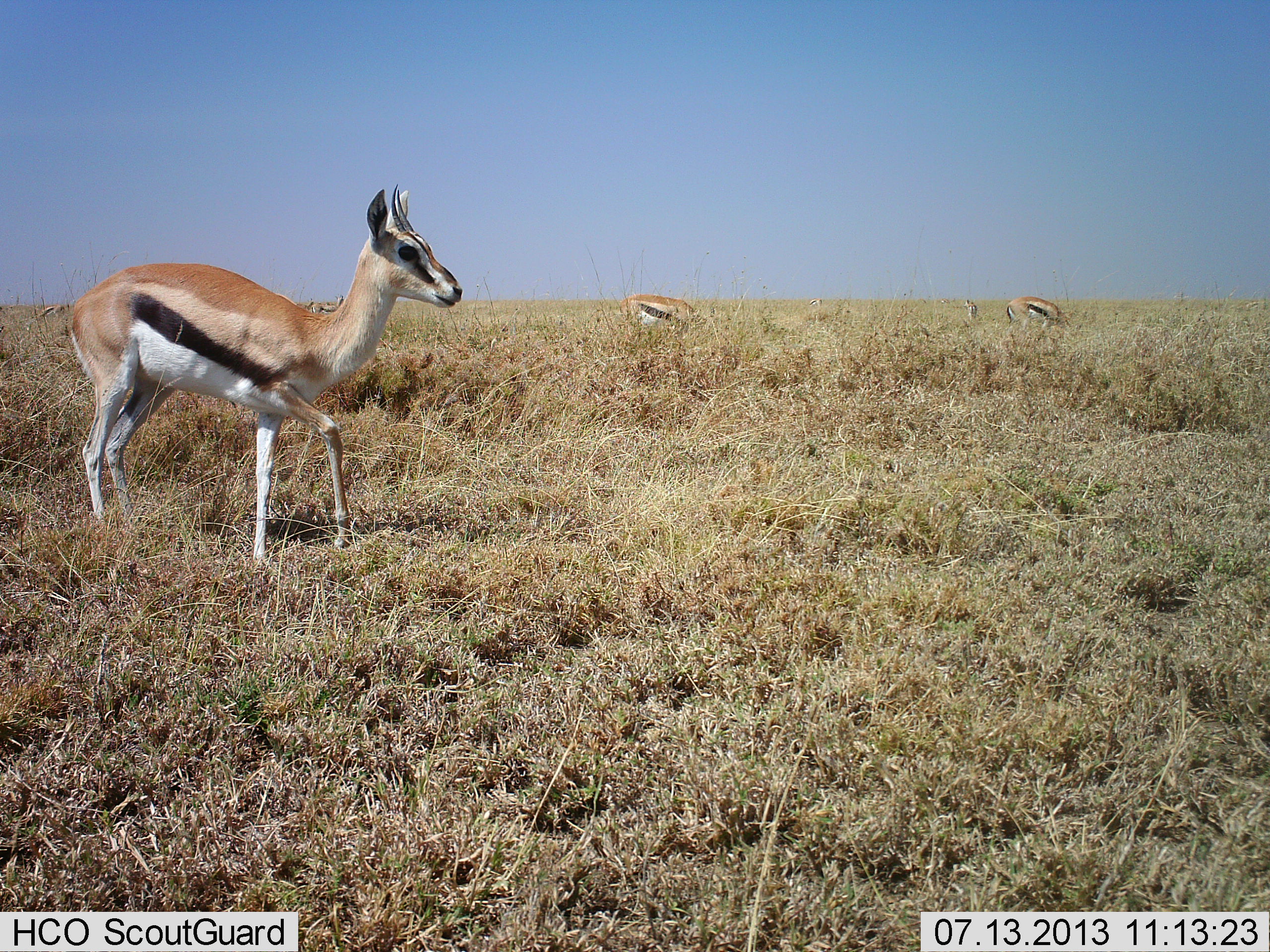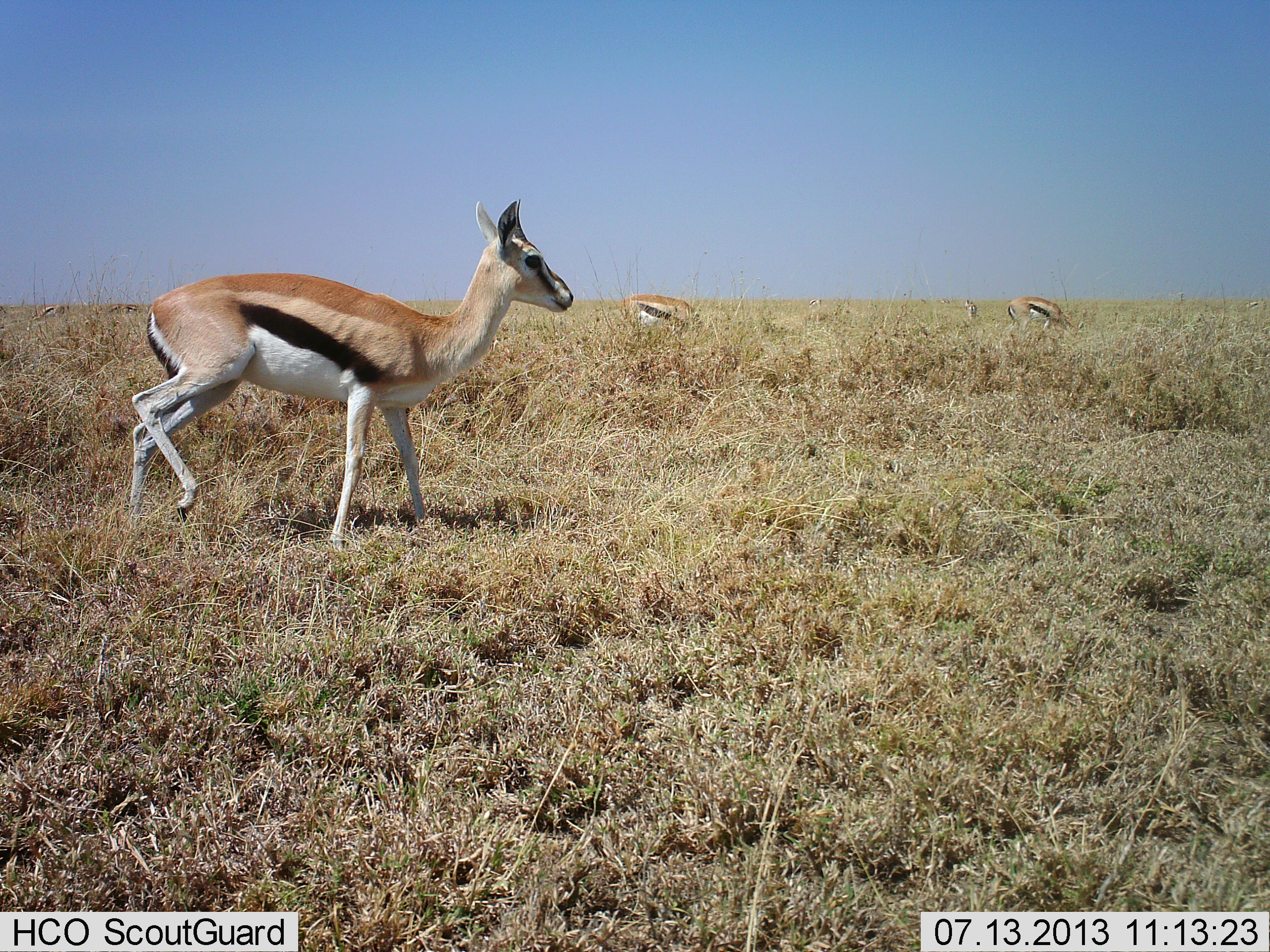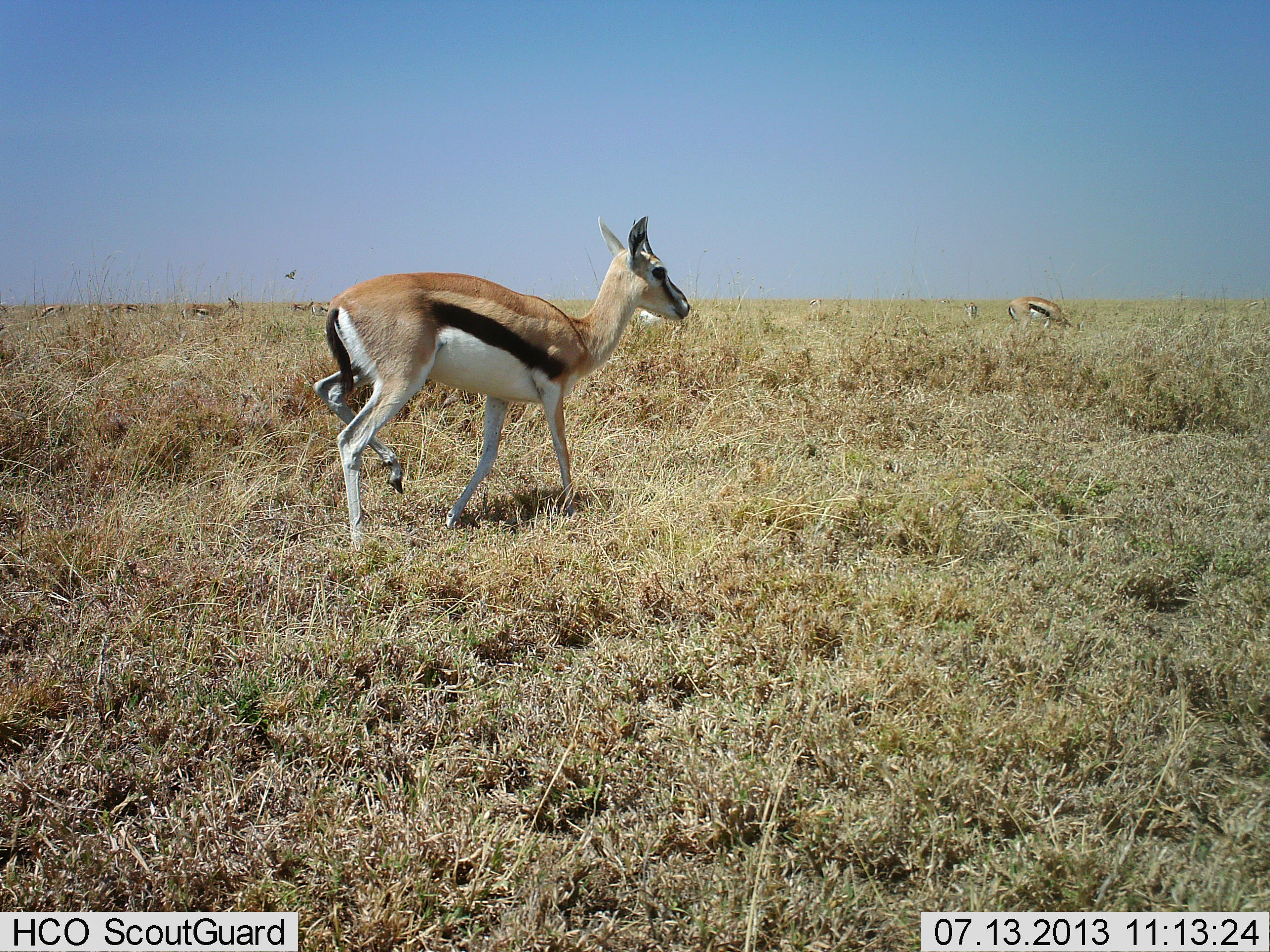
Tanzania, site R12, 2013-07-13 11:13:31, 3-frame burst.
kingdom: Animalia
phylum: Chordata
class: Mammalia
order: Artiodactyla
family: Bovidae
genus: Eudorcas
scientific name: Eudorcas thomsonii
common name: thomson's gazelle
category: gazellethomsons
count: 3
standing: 70%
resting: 0%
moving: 70%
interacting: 0%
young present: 0%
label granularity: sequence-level